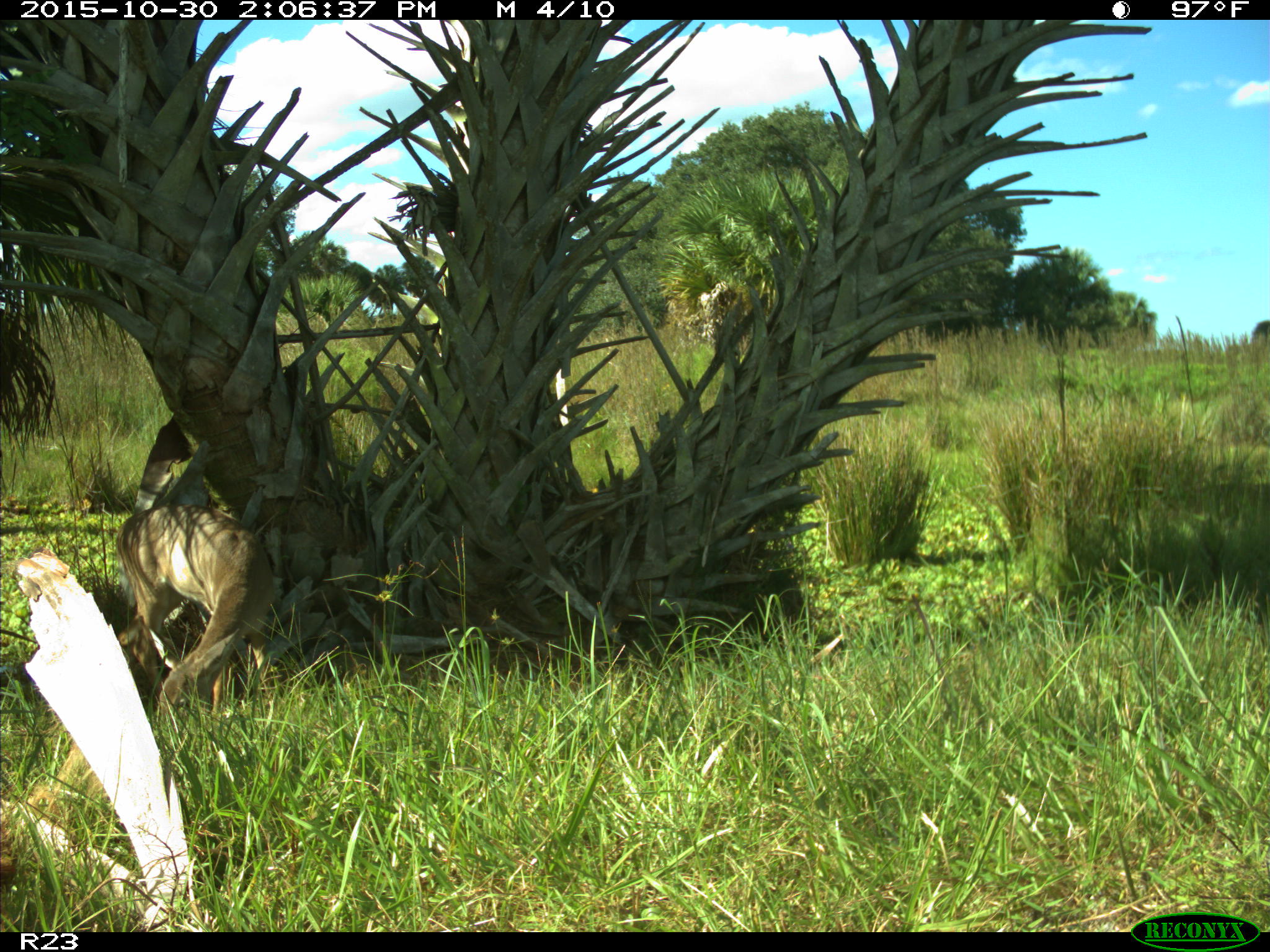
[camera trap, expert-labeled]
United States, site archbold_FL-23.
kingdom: Animalia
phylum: Chordata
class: Mammalia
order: Artiodactyla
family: Cervidae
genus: Odocoileus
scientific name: Odocoileus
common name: deer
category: unidentified deer